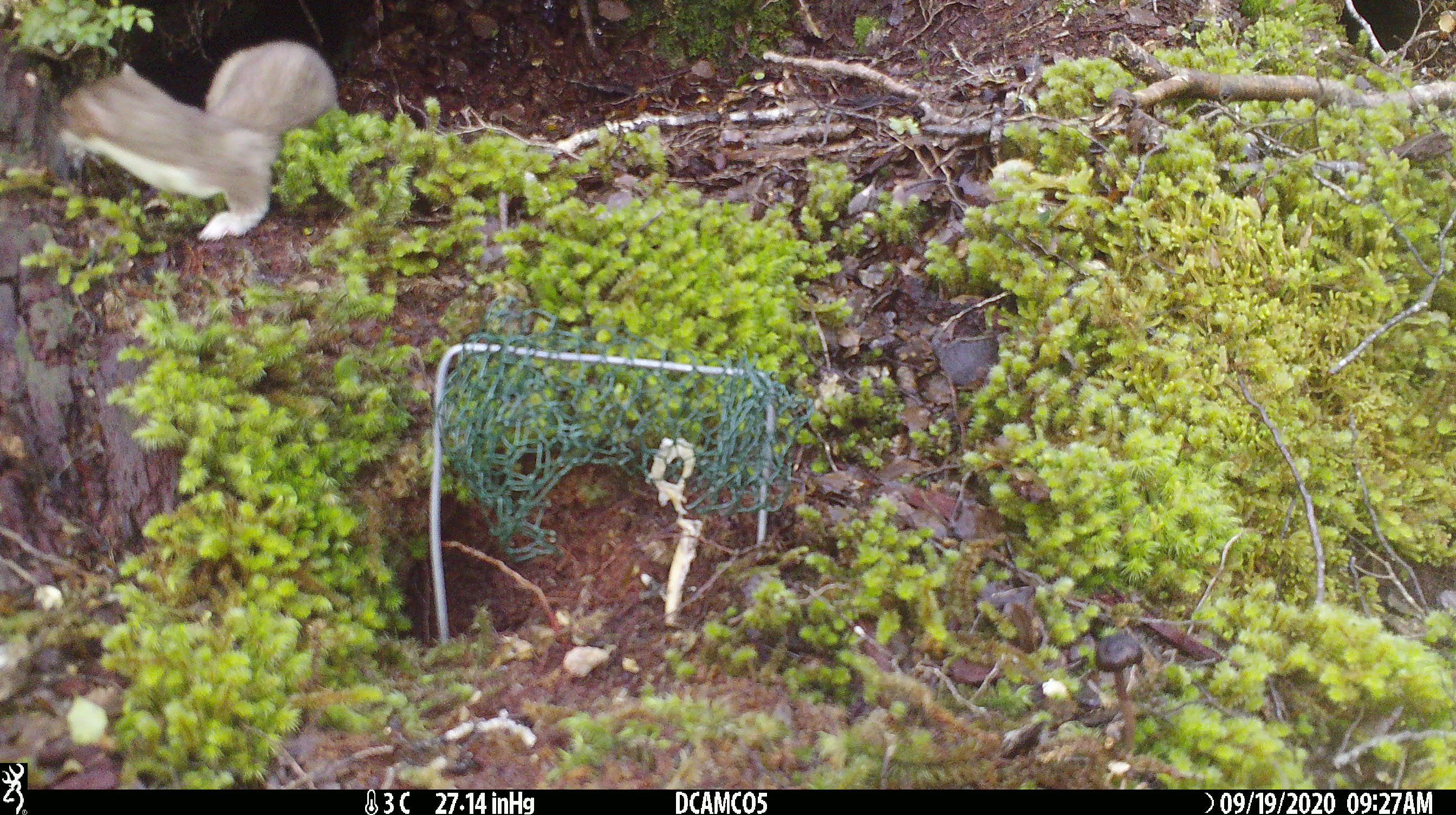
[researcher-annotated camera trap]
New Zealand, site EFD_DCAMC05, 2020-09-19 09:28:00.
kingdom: Animalia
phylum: Chordata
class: Mammalia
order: Carnivora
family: Mustelidae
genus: Mustela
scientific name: Mustela erminea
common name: stoat